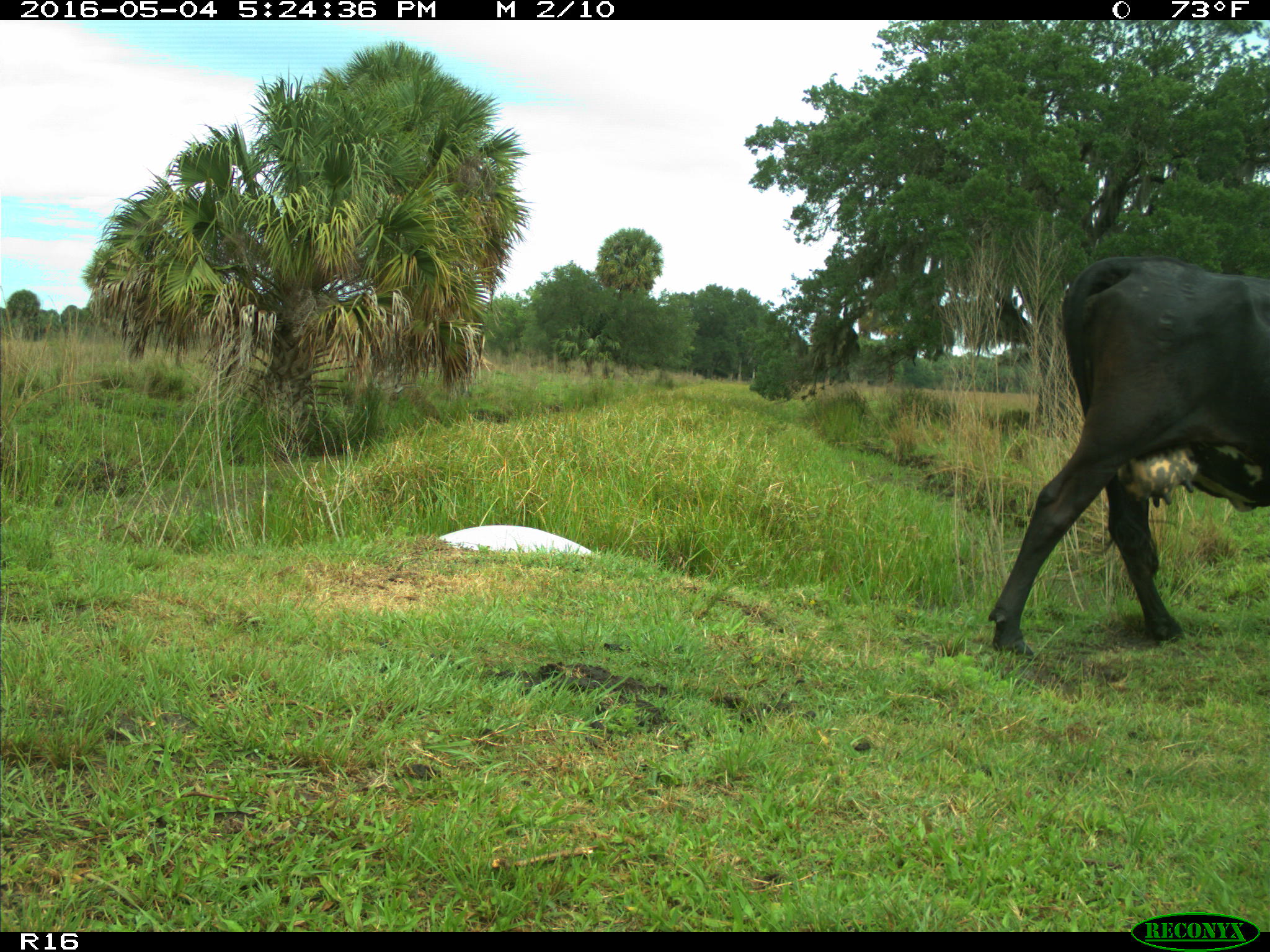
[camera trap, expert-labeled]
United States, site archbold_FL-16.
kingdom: Animalia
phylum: Chordata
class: Mammalia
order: Artiodactyla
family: Bovidae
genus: Bos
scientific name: Bos taurus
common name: domestic cow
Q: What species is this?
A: Bos taurus (domestic cow).